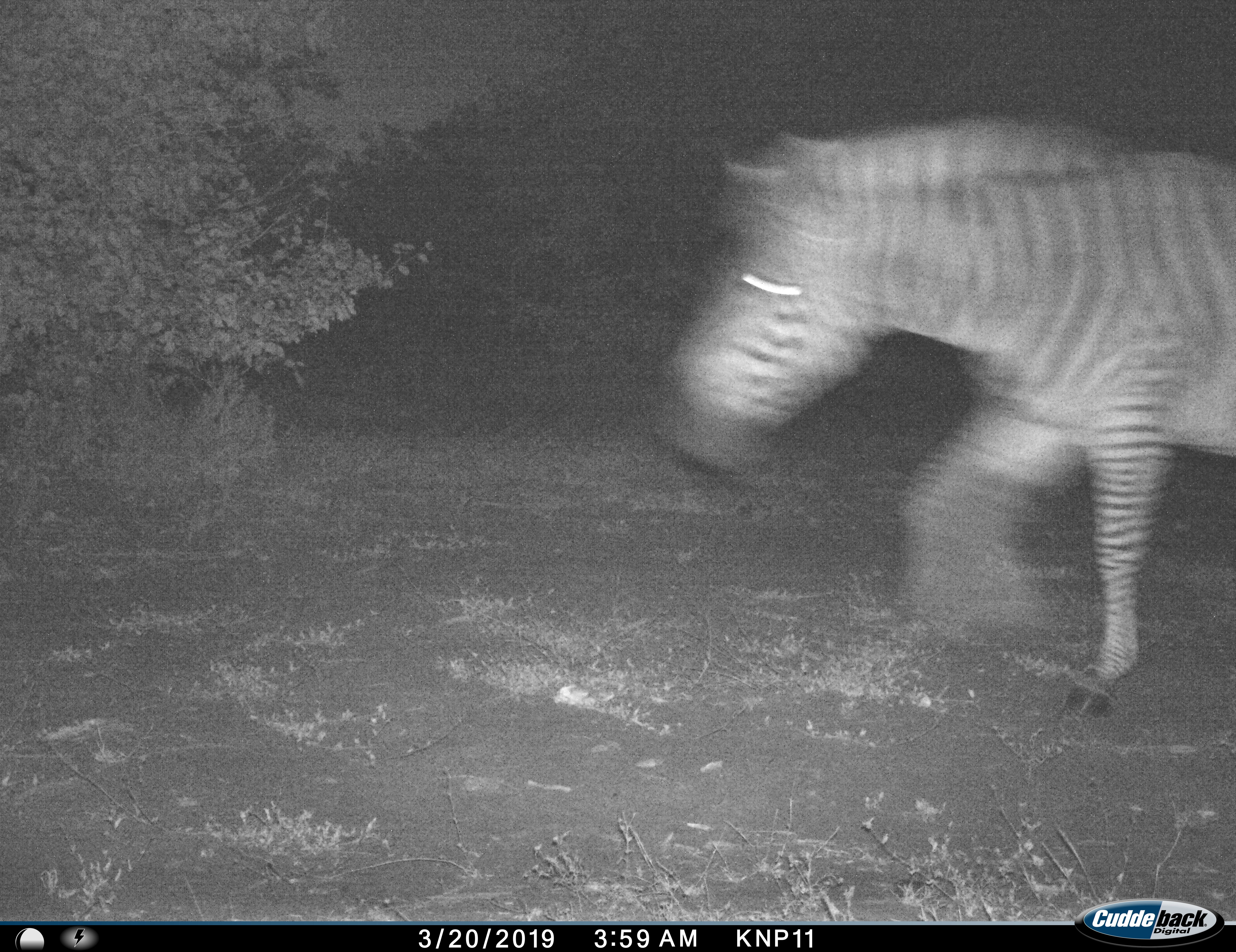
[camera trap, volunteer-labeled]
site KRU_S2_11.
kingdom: Animalia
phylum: Chordata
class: Mammalia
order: Perissodactyla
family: Equidae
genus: Equus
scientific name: Equus quagga burchellii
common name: burchell's zebra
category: zebraburchells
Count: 1.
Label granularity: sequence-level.